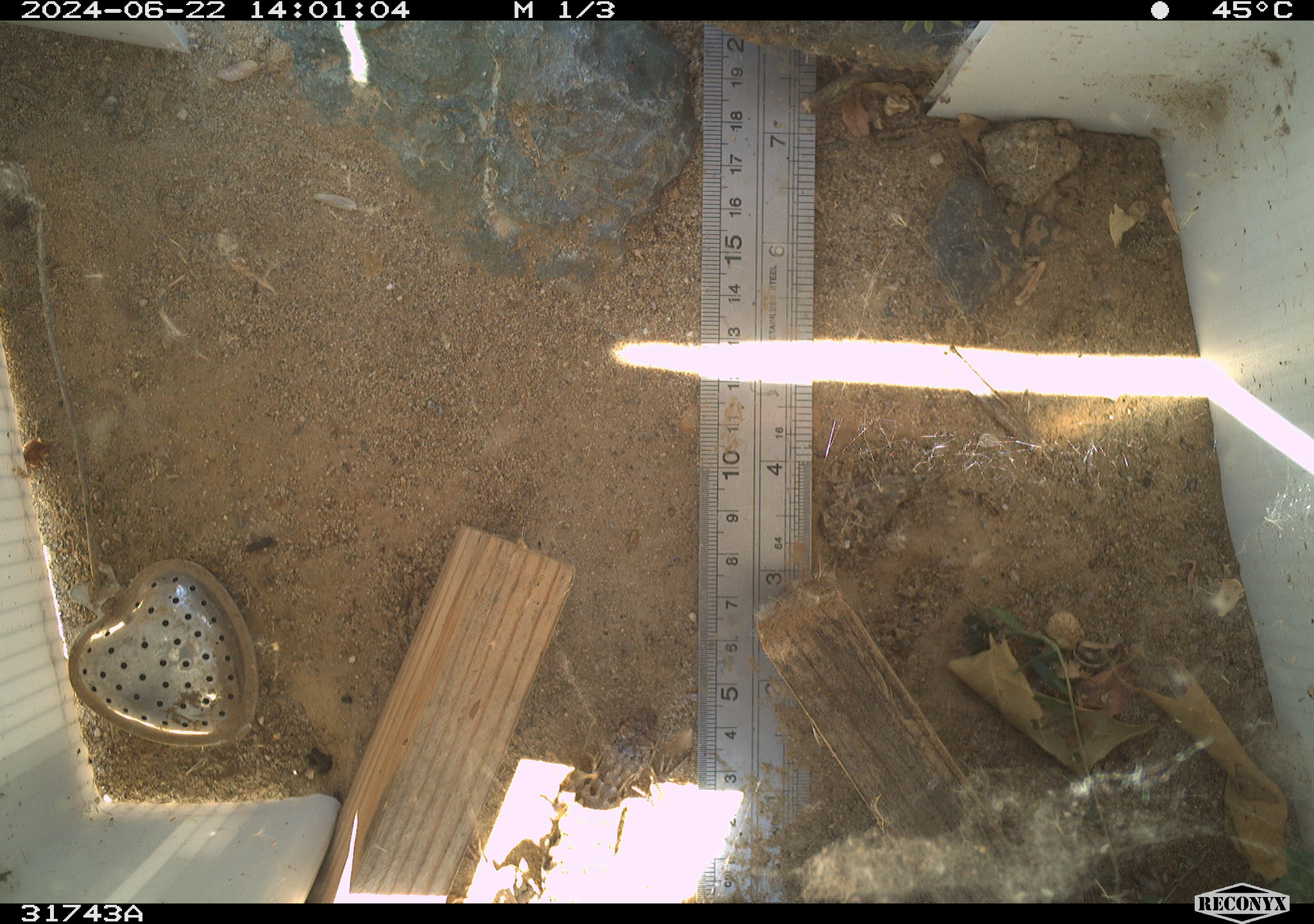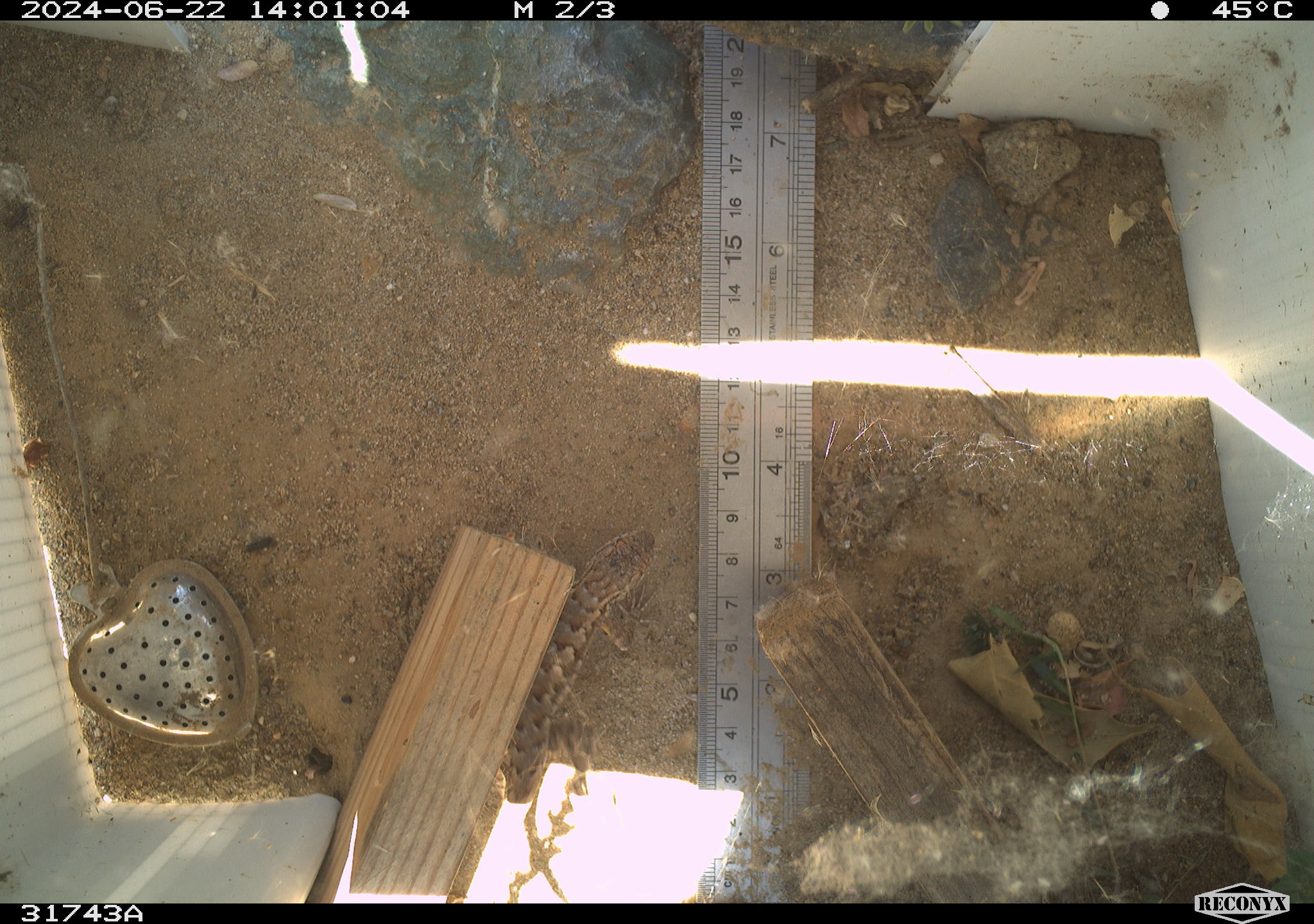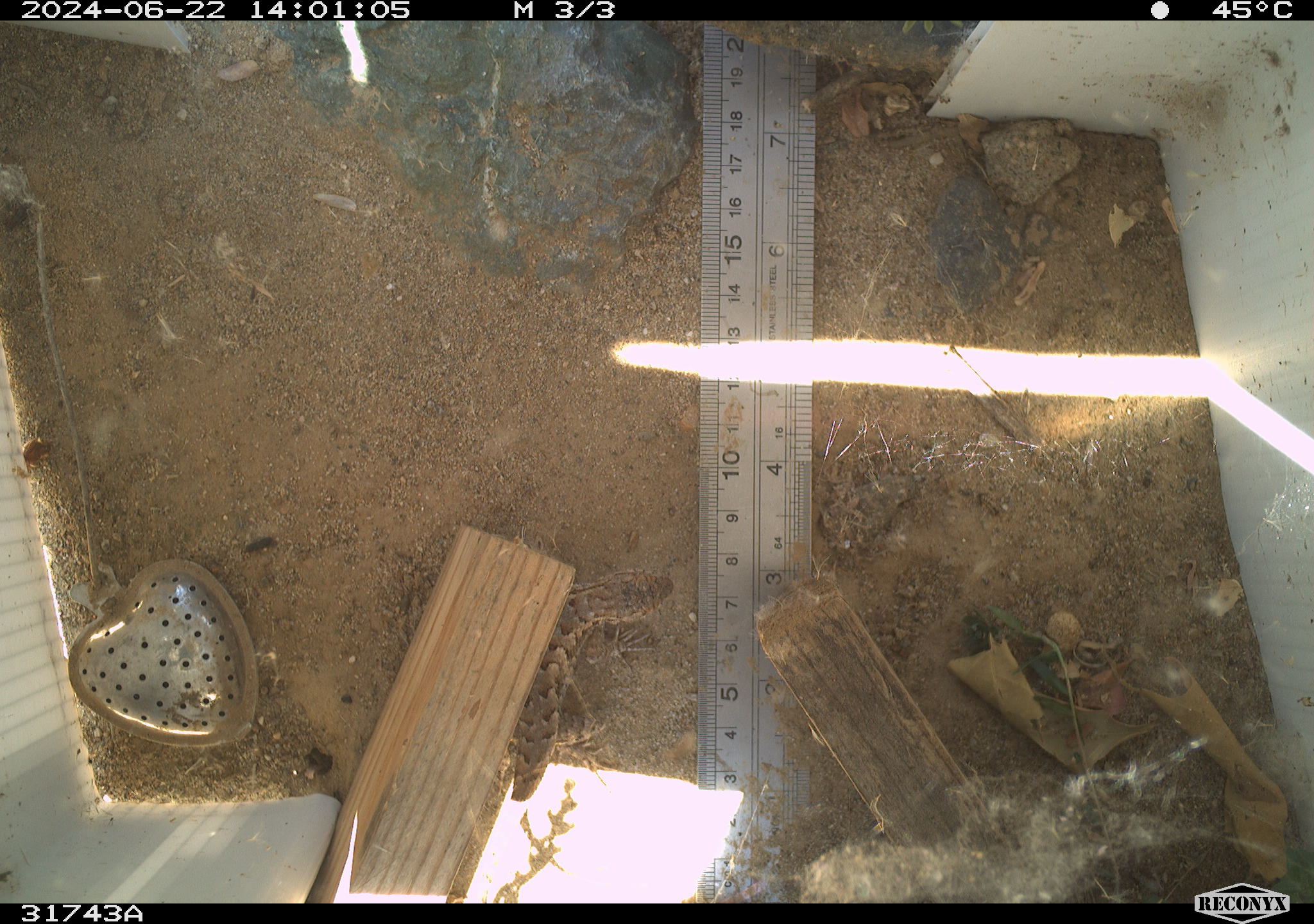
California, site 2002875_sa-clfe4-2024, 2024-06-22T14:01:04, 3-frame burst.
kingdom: Animalia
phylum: Chordata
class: Reptilia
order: Squamata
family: Phrynosomatidae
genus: Sceloporus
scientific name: Sceloporus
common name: spiny lizards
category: sceloporus species